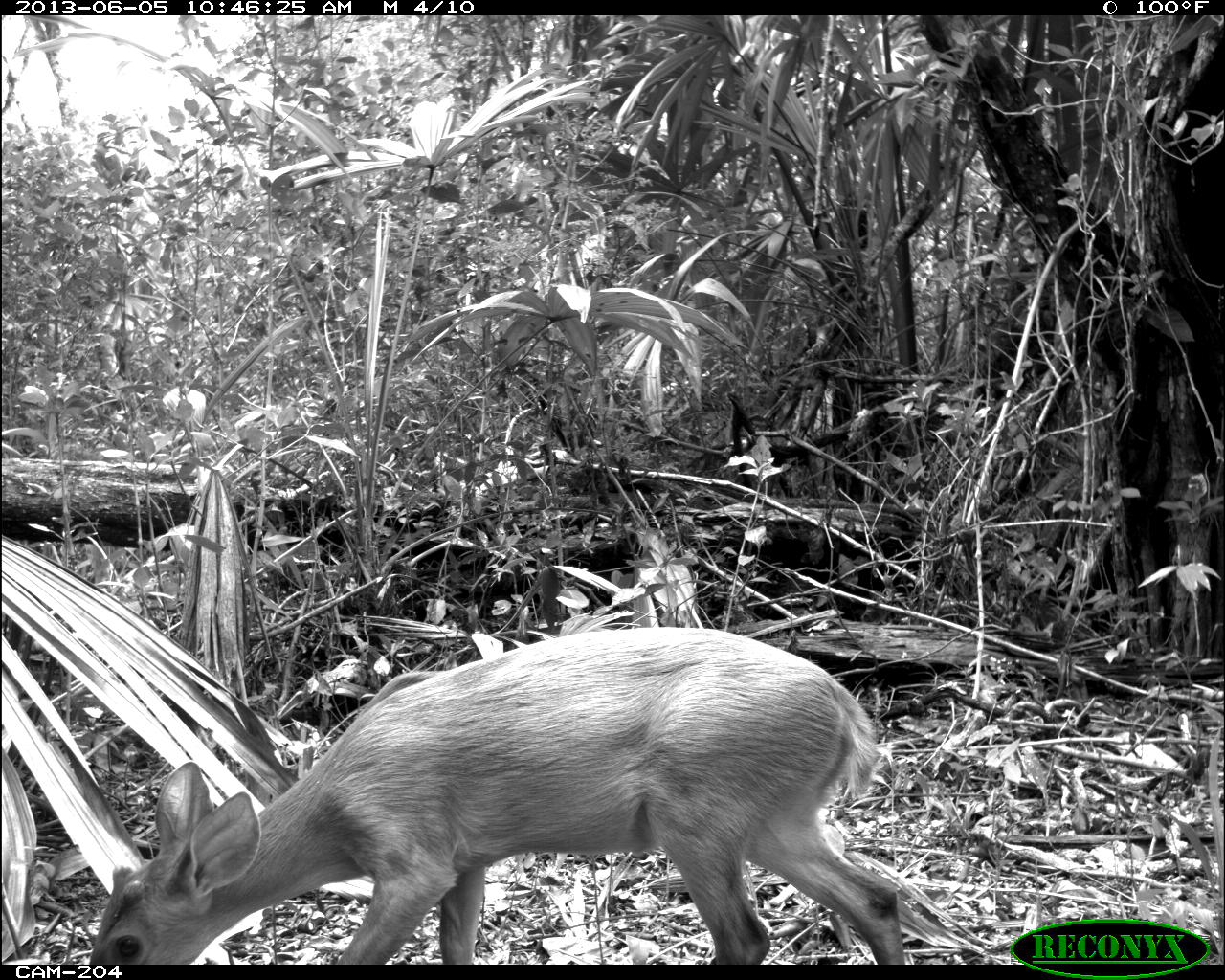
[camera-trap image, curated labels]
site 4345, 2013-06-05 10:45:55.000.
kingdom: Animalia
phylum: Chordata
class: Mammalia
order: Artiodactyla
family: Cervidae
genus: Odocoileus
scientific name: Odocoileus pandora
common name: yucatán brown brocket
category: mazama pandora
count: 1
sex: female